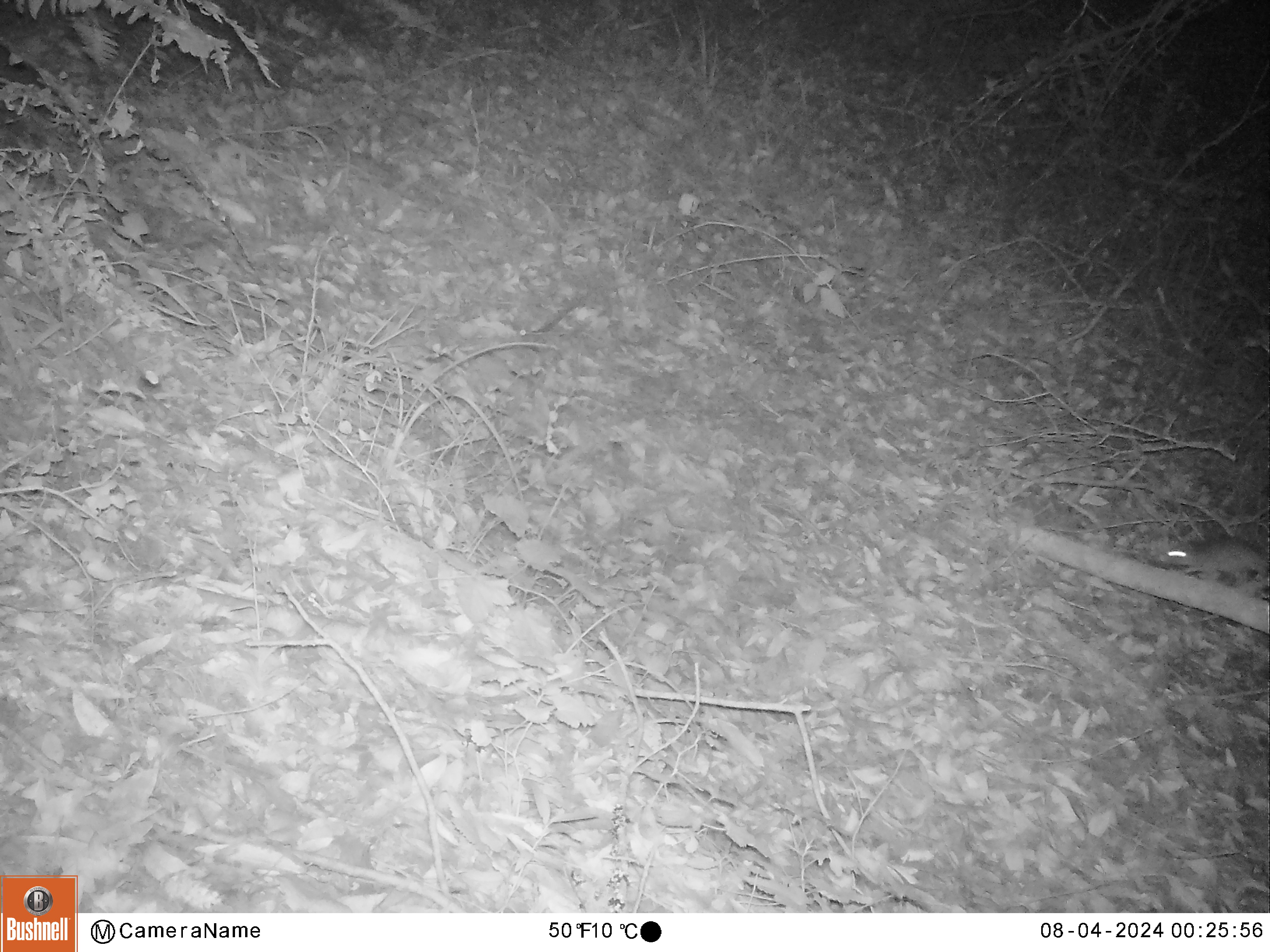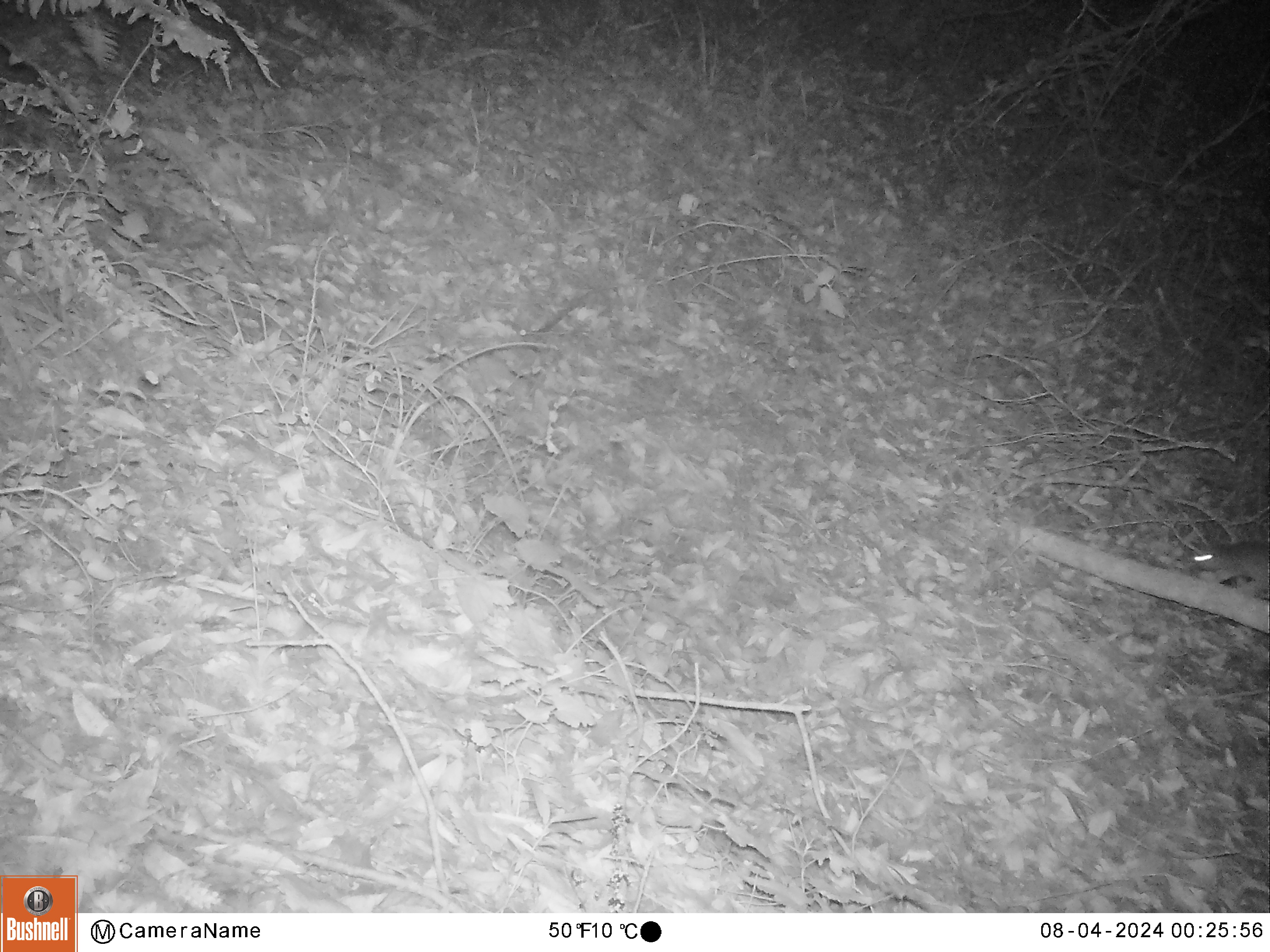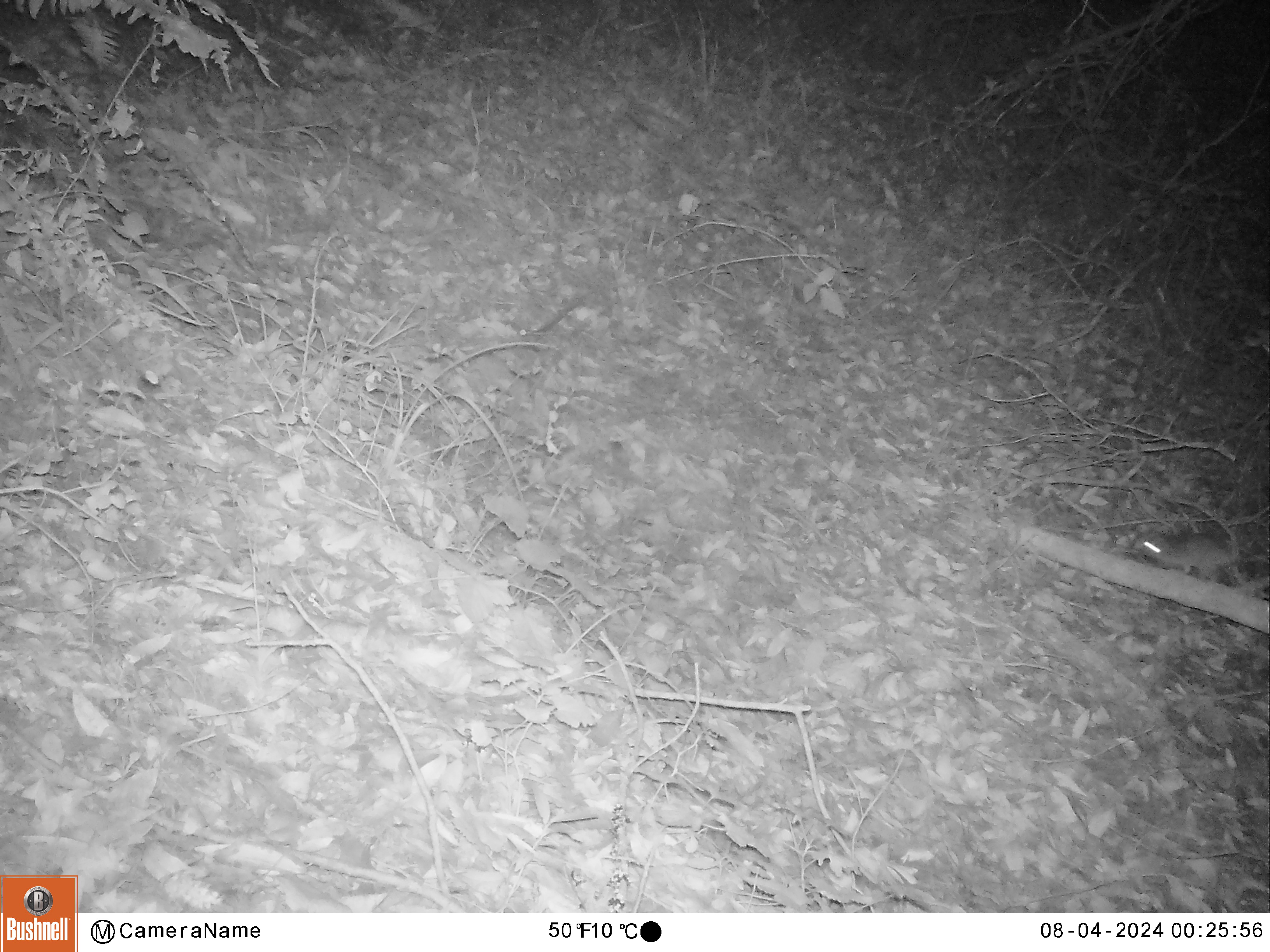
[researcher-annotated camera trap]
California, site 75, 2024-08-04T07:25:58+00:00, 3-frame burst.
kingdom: Animalia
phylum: Chordata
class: Mammalia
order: Rodentia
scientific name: Rodentia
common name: mouse or rat